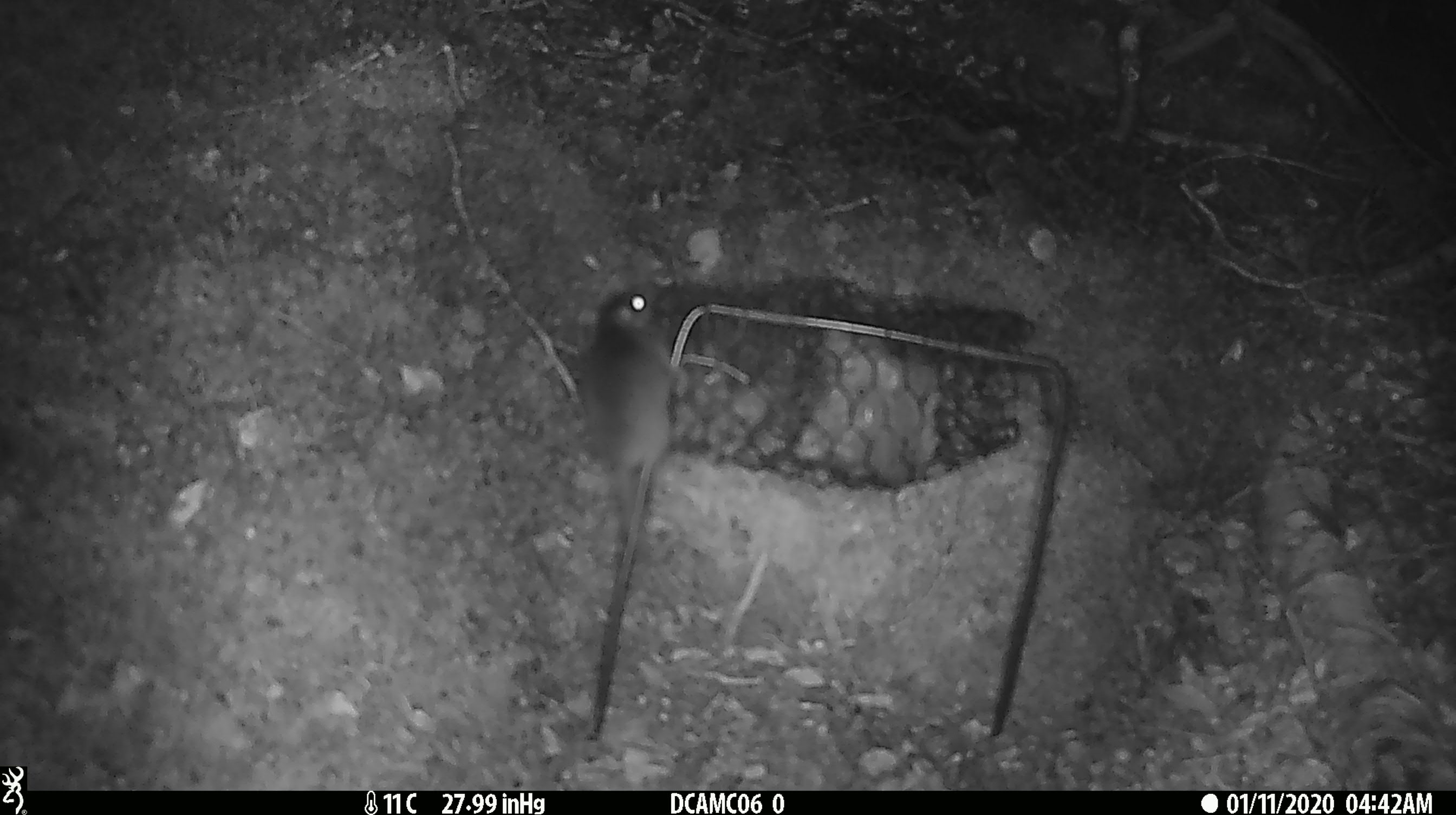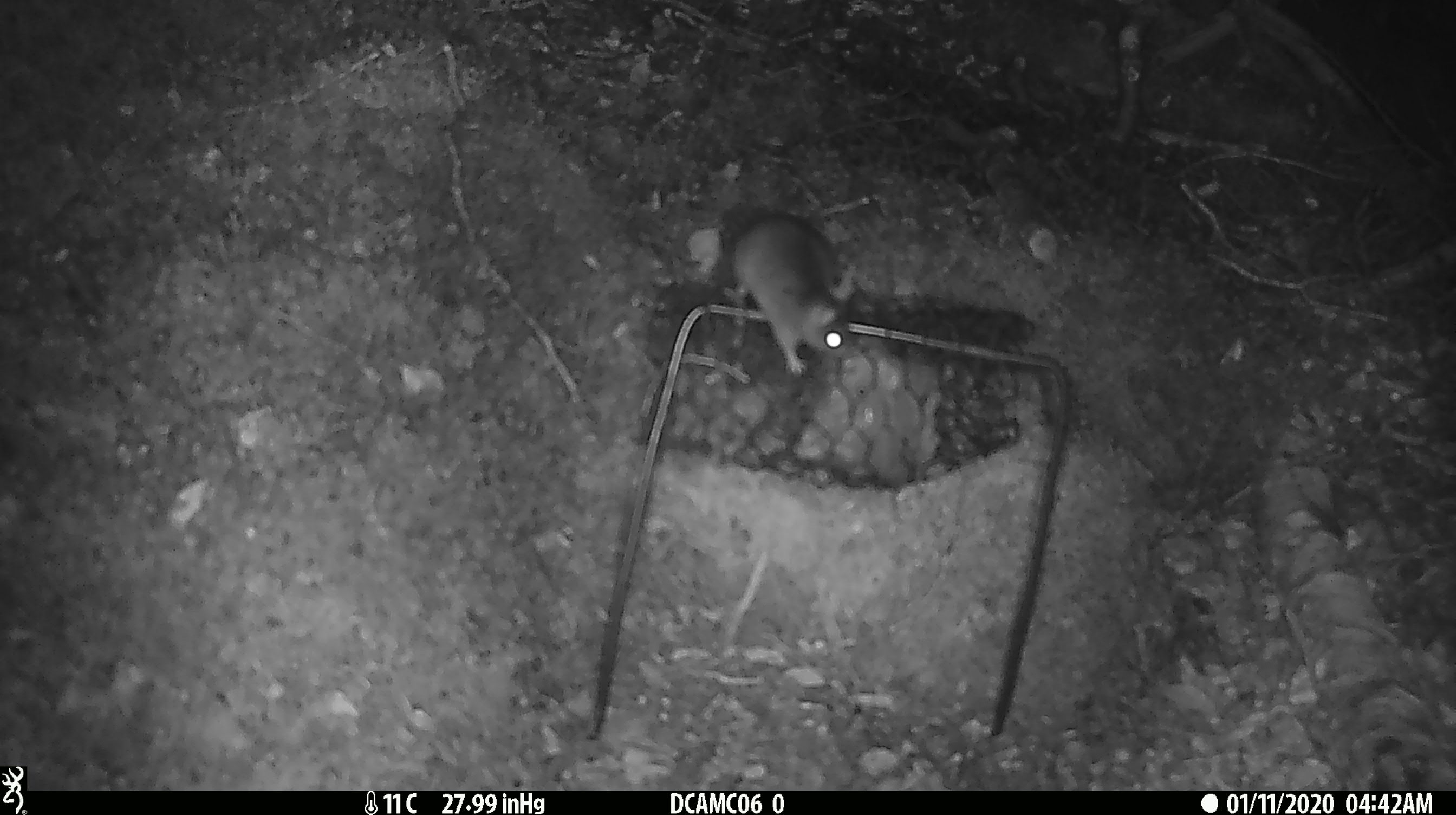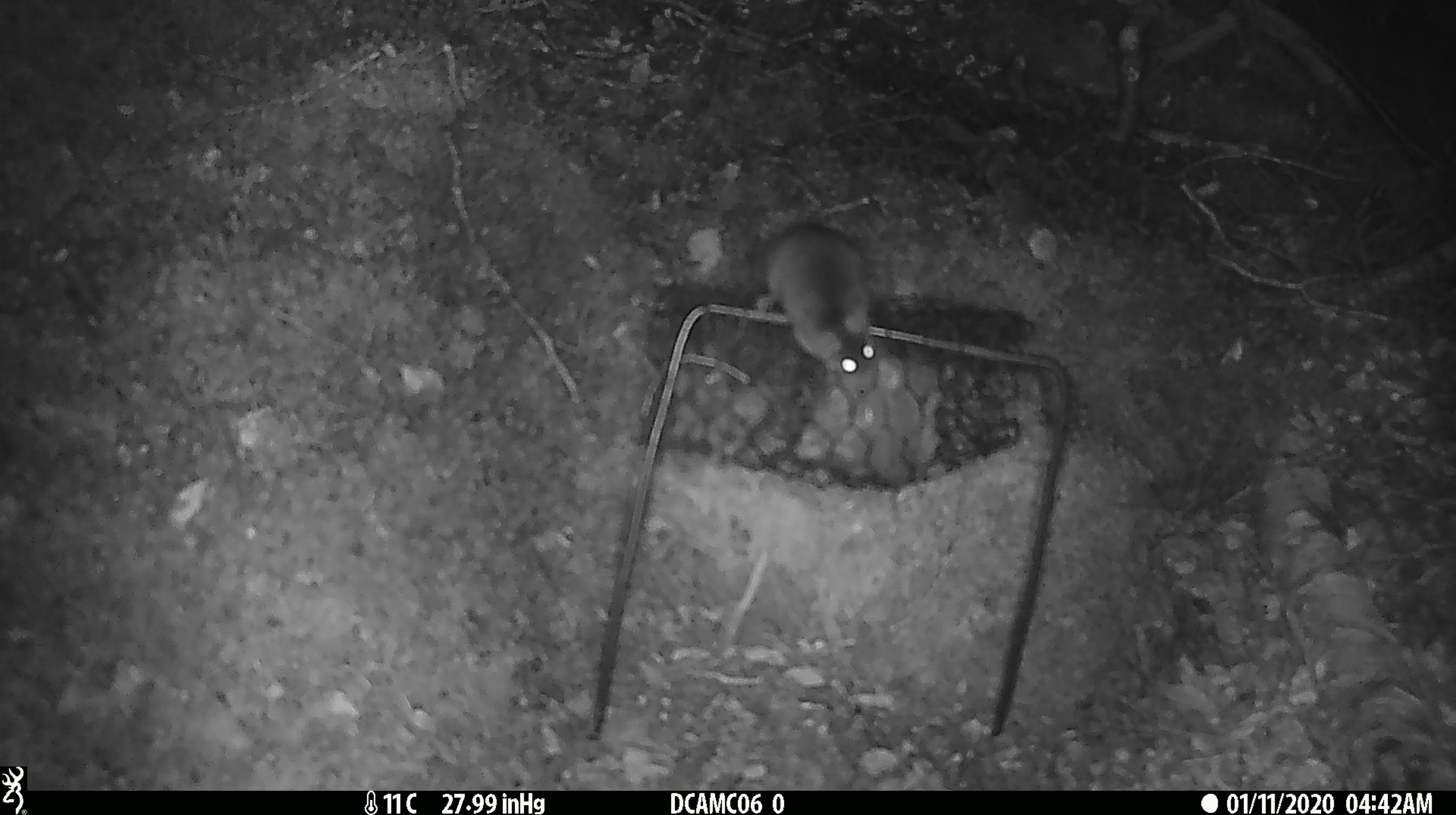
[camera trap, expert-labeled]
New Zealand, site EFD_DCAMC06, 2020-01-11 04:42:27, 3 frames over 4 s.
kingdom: Animalia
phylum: Chordata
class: Mammalia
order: Rodentia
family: Muridae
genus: Mus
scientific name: Mus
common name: mouse